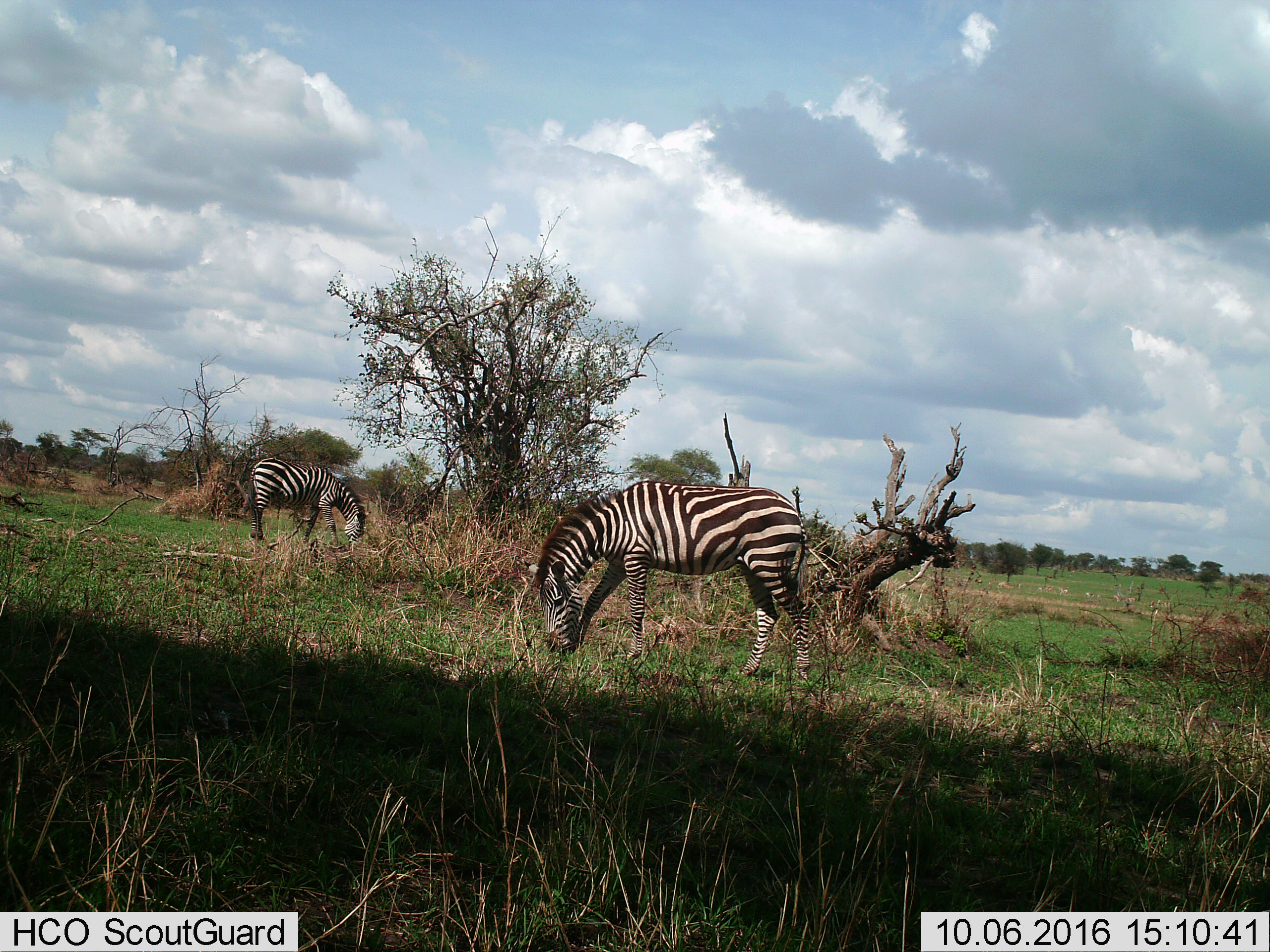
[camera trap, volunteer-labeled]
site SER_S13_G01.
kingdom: Animalia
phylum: Chordata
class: Mammalia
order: Perissodactyla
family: Equidae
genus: Equus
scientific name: Equus quagga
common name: plains zebra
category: zebraplains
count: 2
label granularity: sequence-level